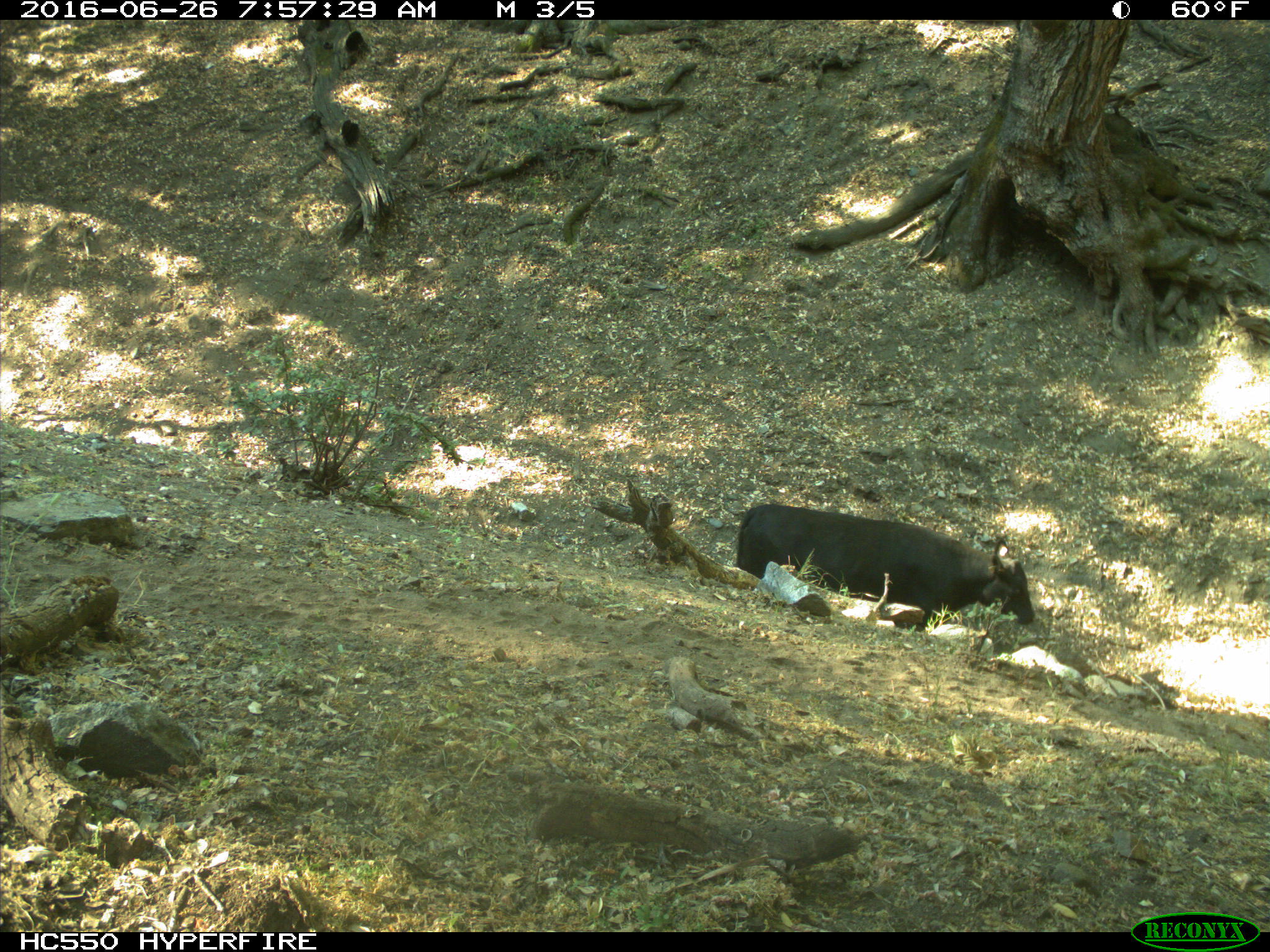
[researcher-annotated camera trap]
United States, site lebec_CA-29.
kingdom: Animalia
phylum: Chordata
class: Mammalia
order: Artiodactyla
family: Bovidae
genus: Bos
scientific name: Bos taurus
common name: domestic cow